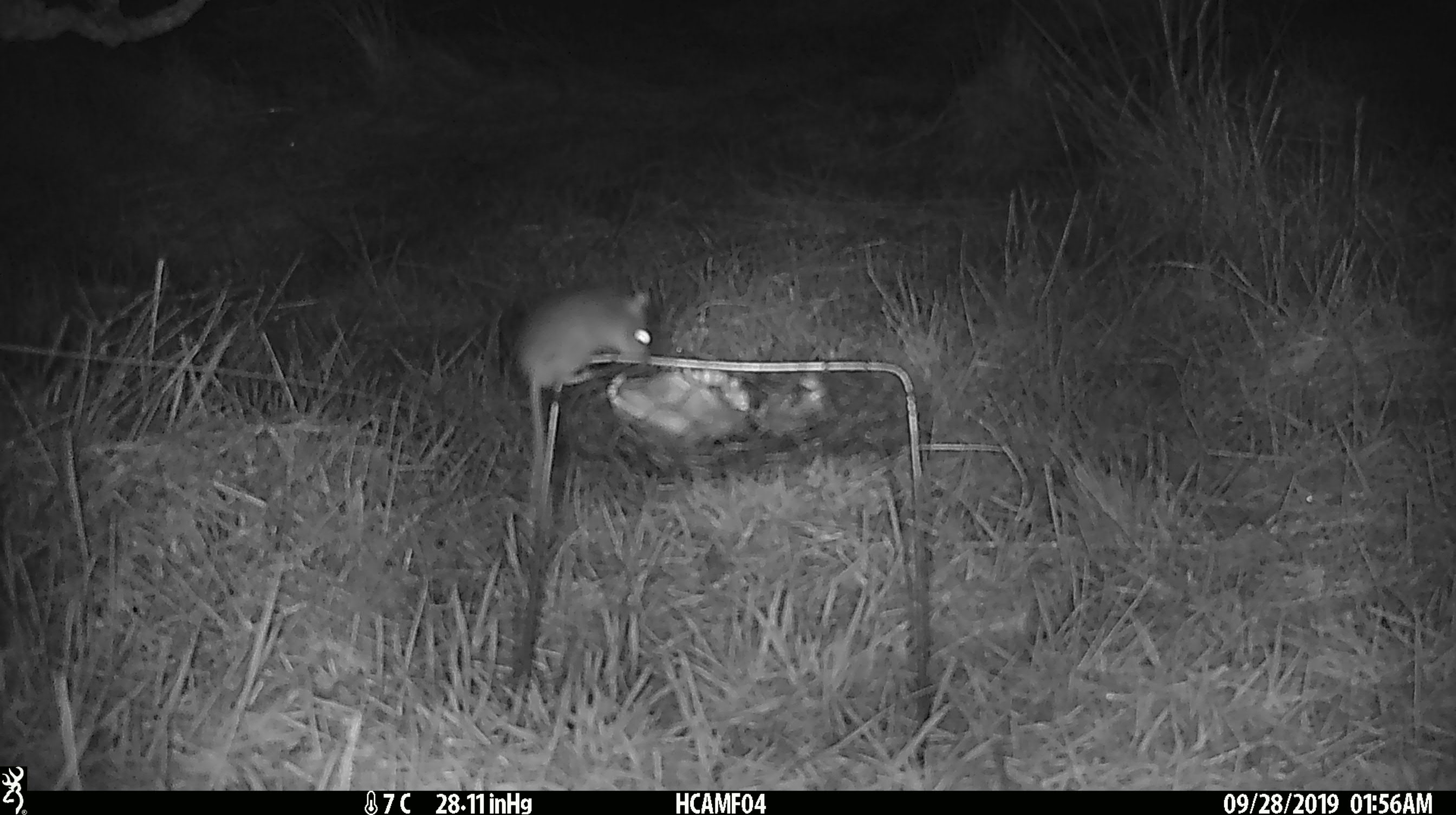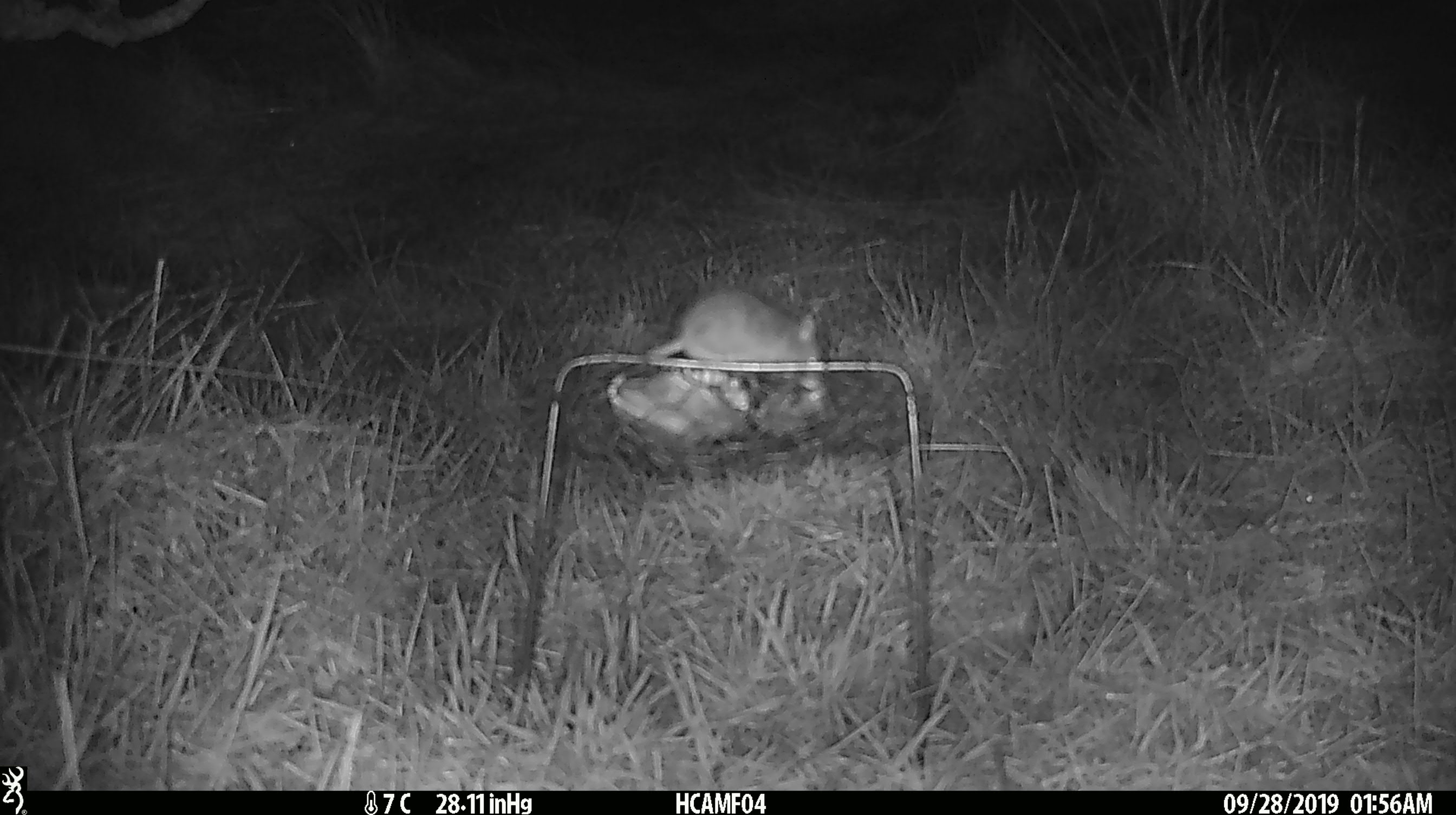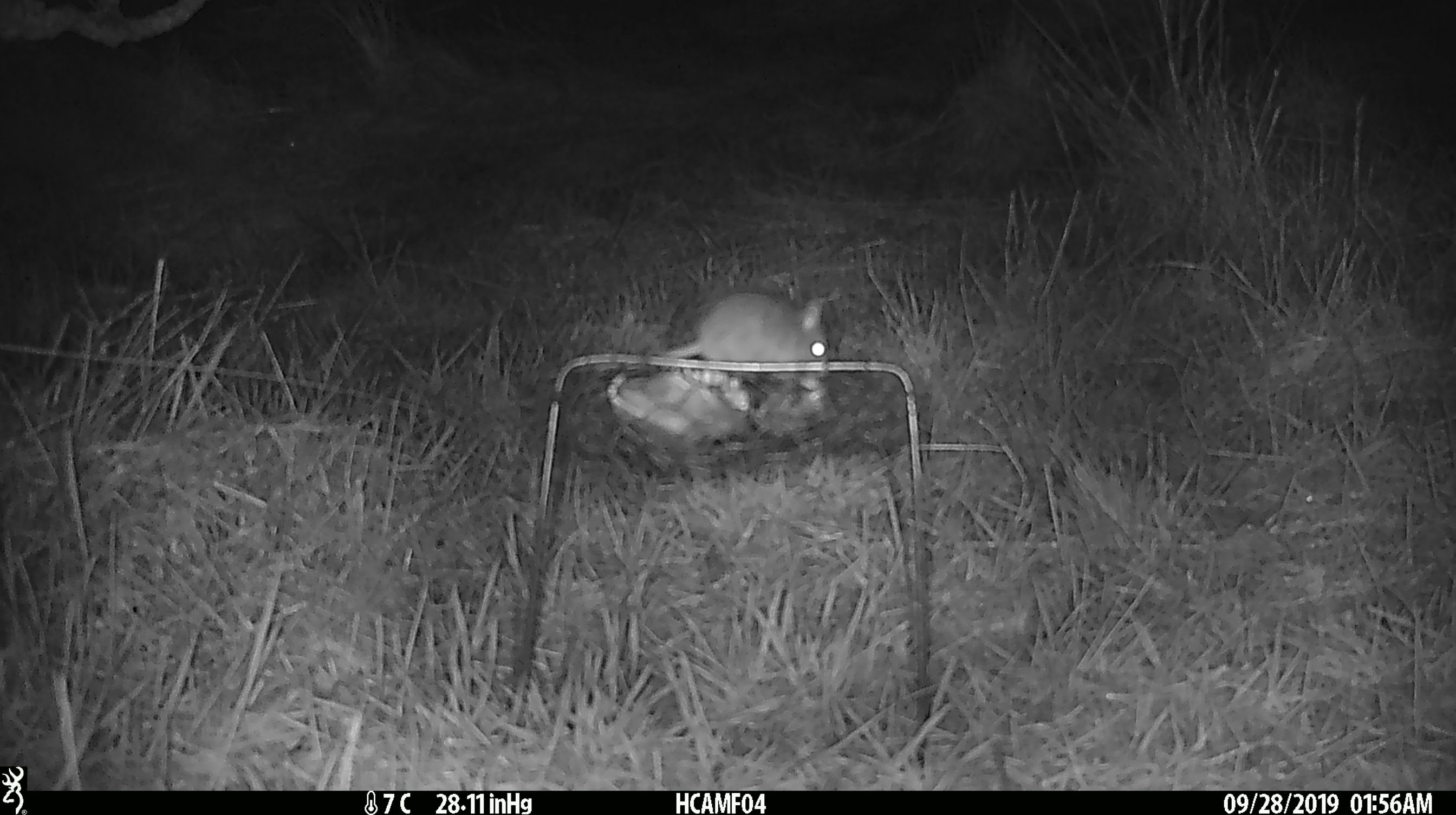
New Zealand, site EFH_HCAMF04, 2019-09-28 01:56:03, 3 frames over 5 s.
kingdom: Animalia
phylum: Chordata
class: Mammalia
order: Rodentia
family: Muridae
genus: Mus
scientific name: Mus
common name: mouse